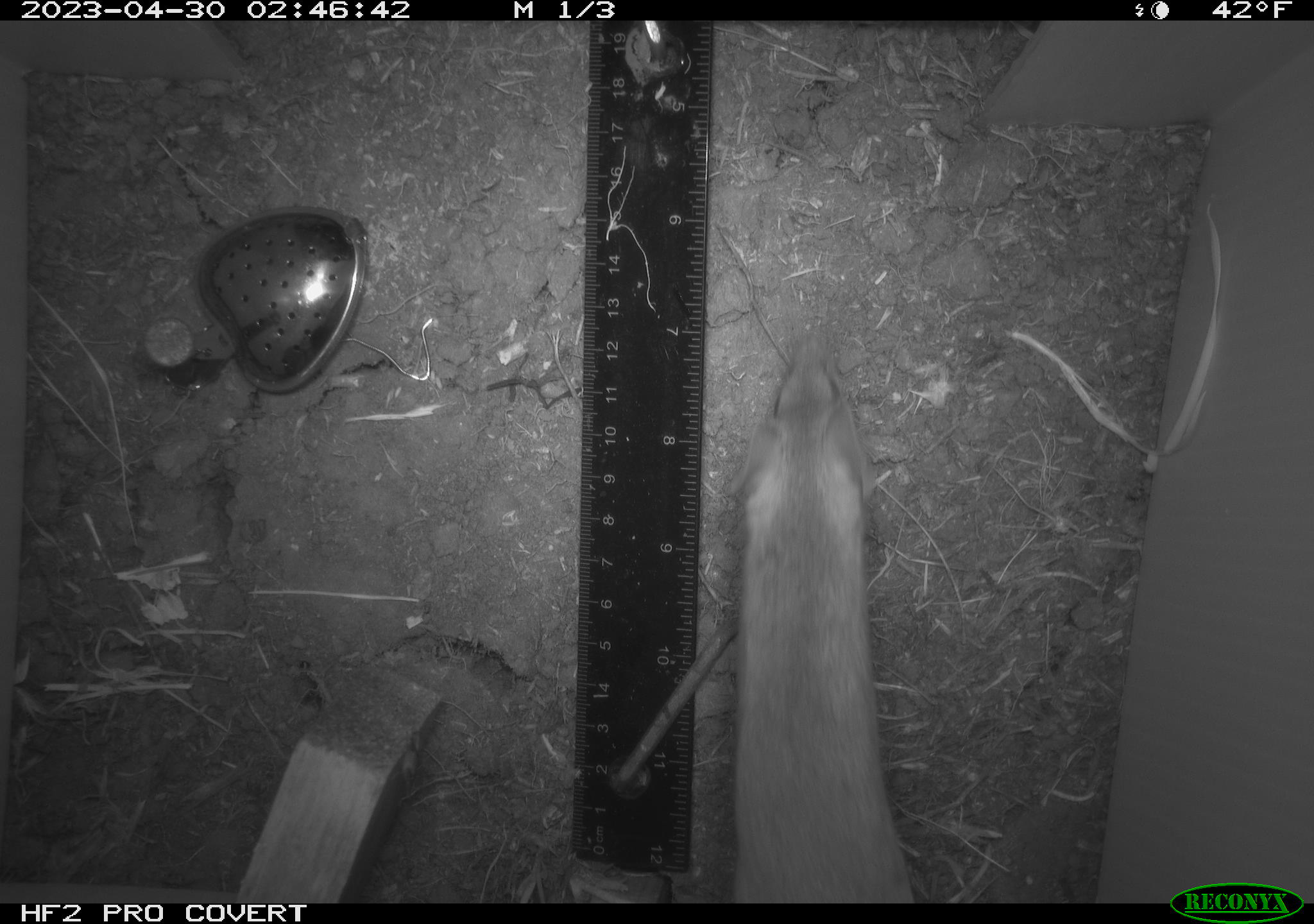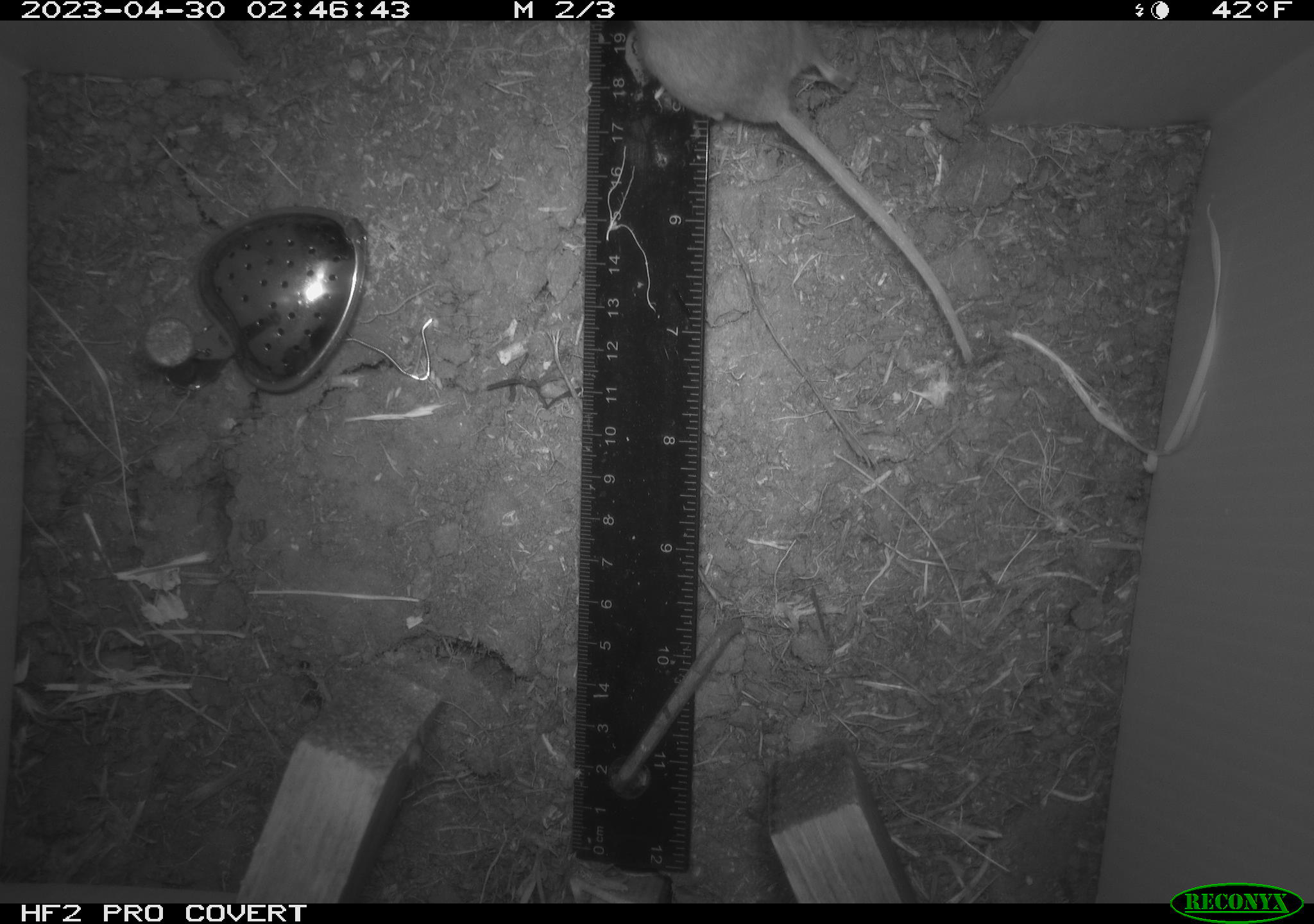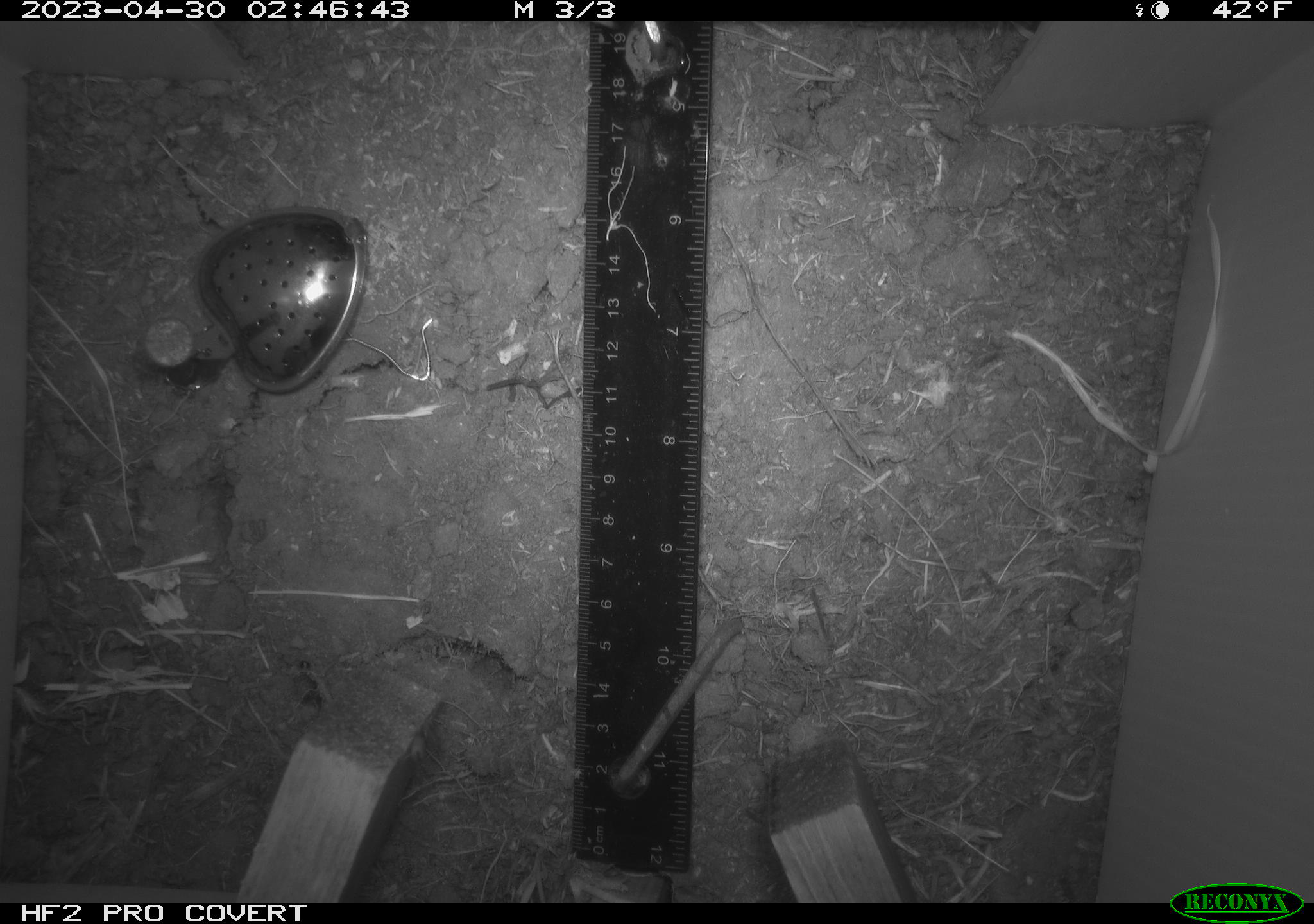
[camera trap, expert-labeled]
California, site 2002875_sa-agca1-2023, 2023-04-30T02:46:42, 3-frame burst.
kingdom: Animalia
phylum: Chordata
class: Mammalia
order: Rodentia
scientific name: Rodentia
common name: mouse species